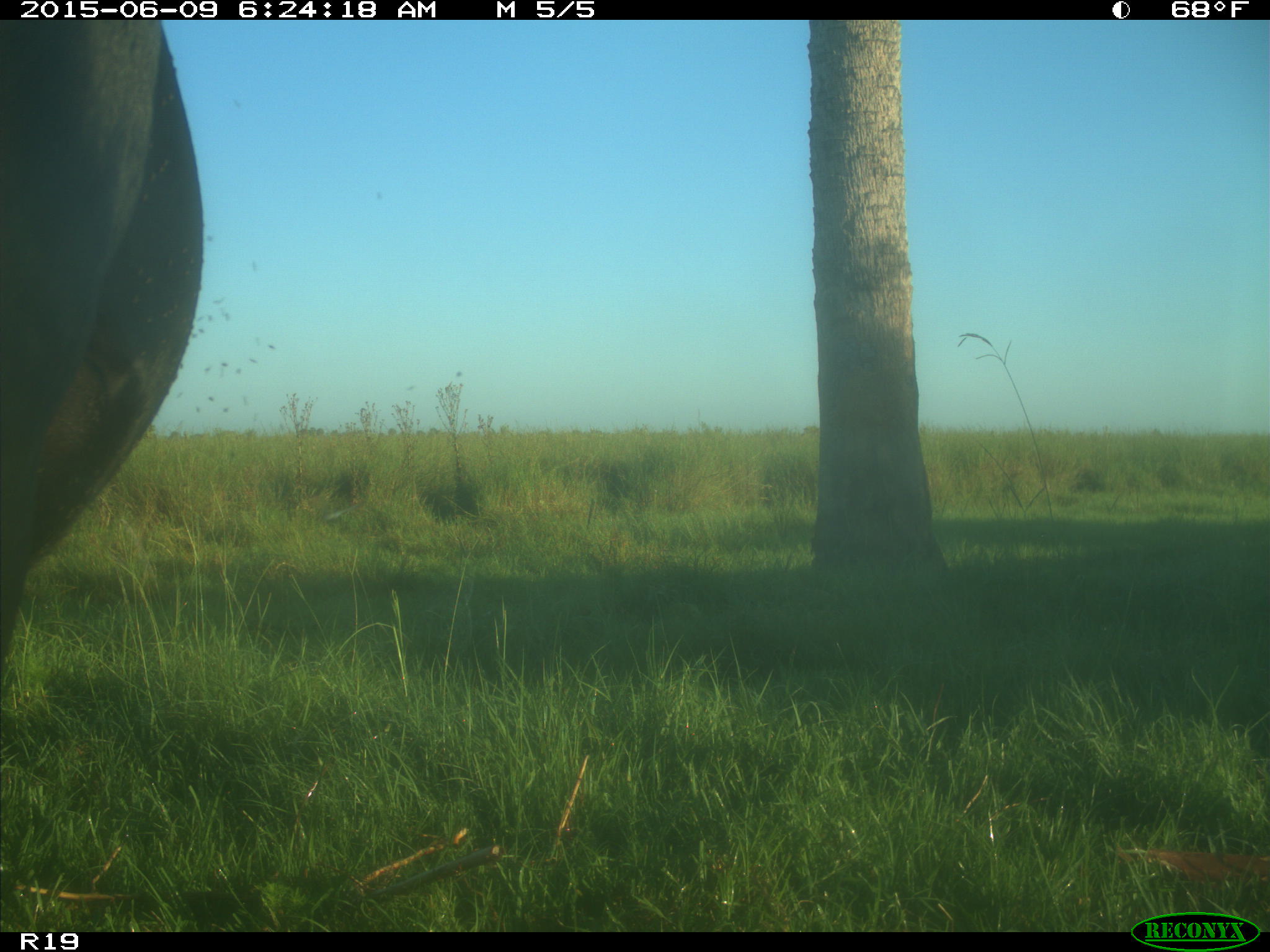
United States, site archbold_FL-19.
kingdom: Animalia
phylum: Chordata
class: Mammalia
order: Artiodactyla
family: Bovidae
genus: Bos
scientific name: Bos taurus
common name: domestic cow